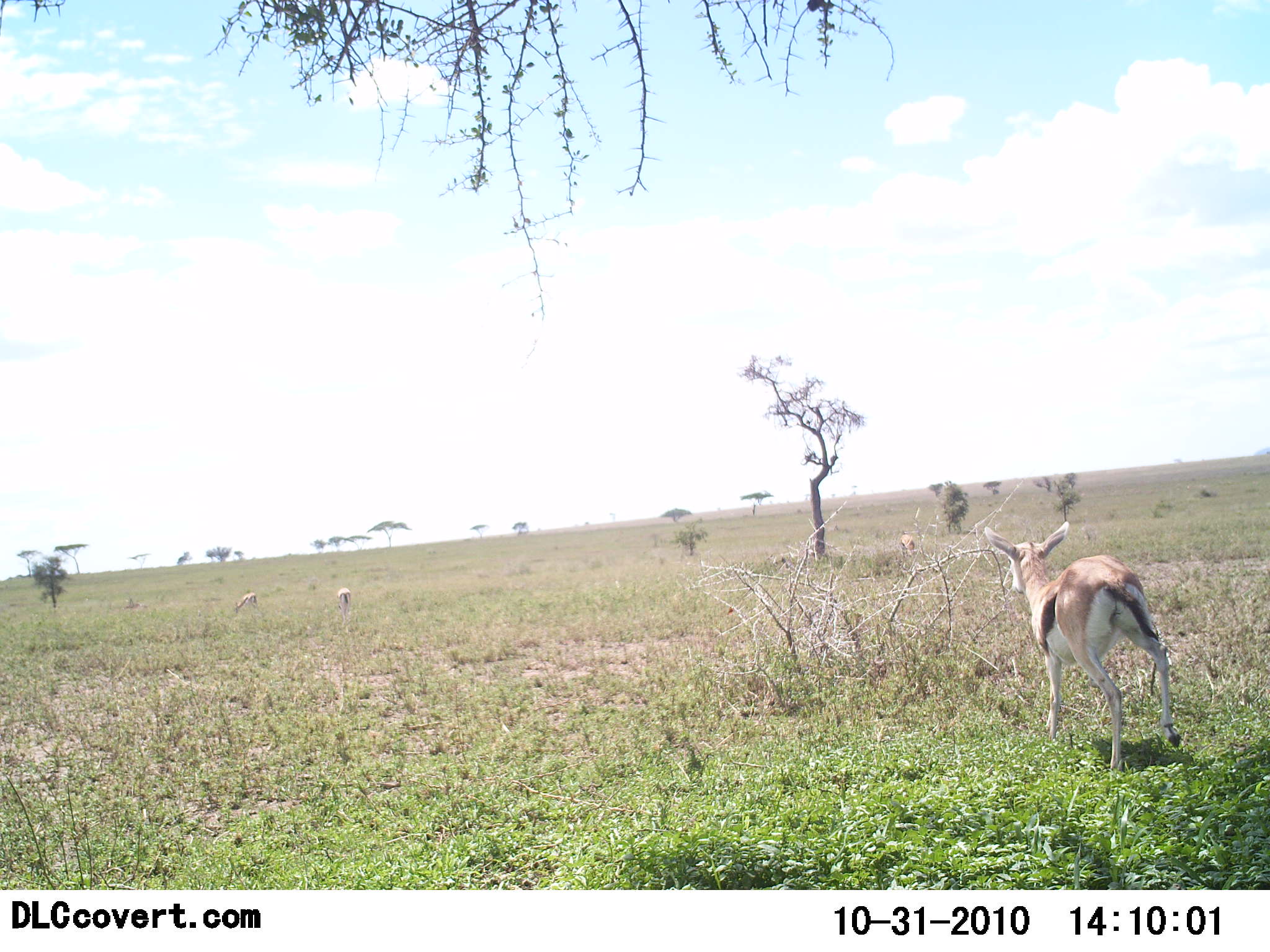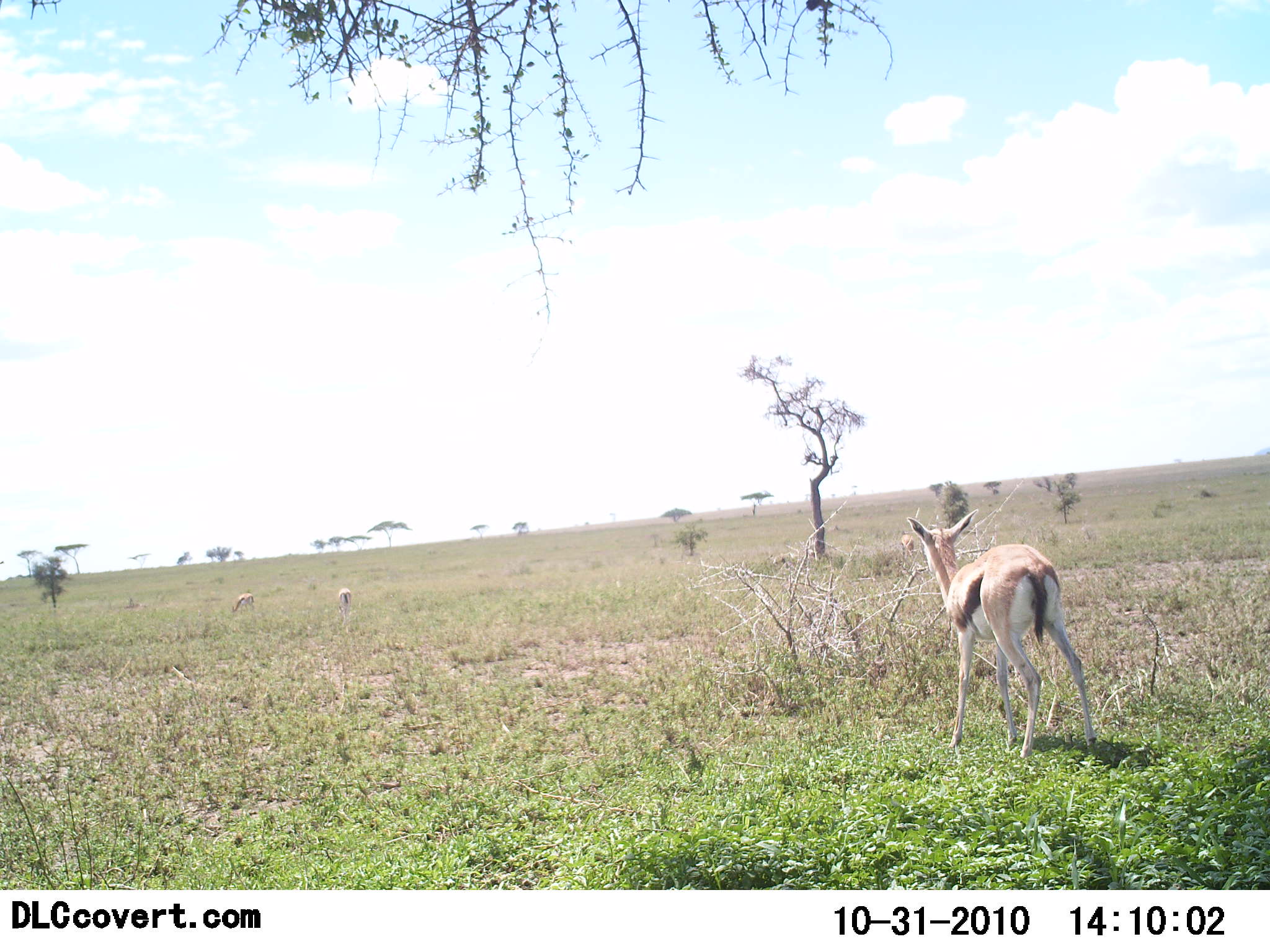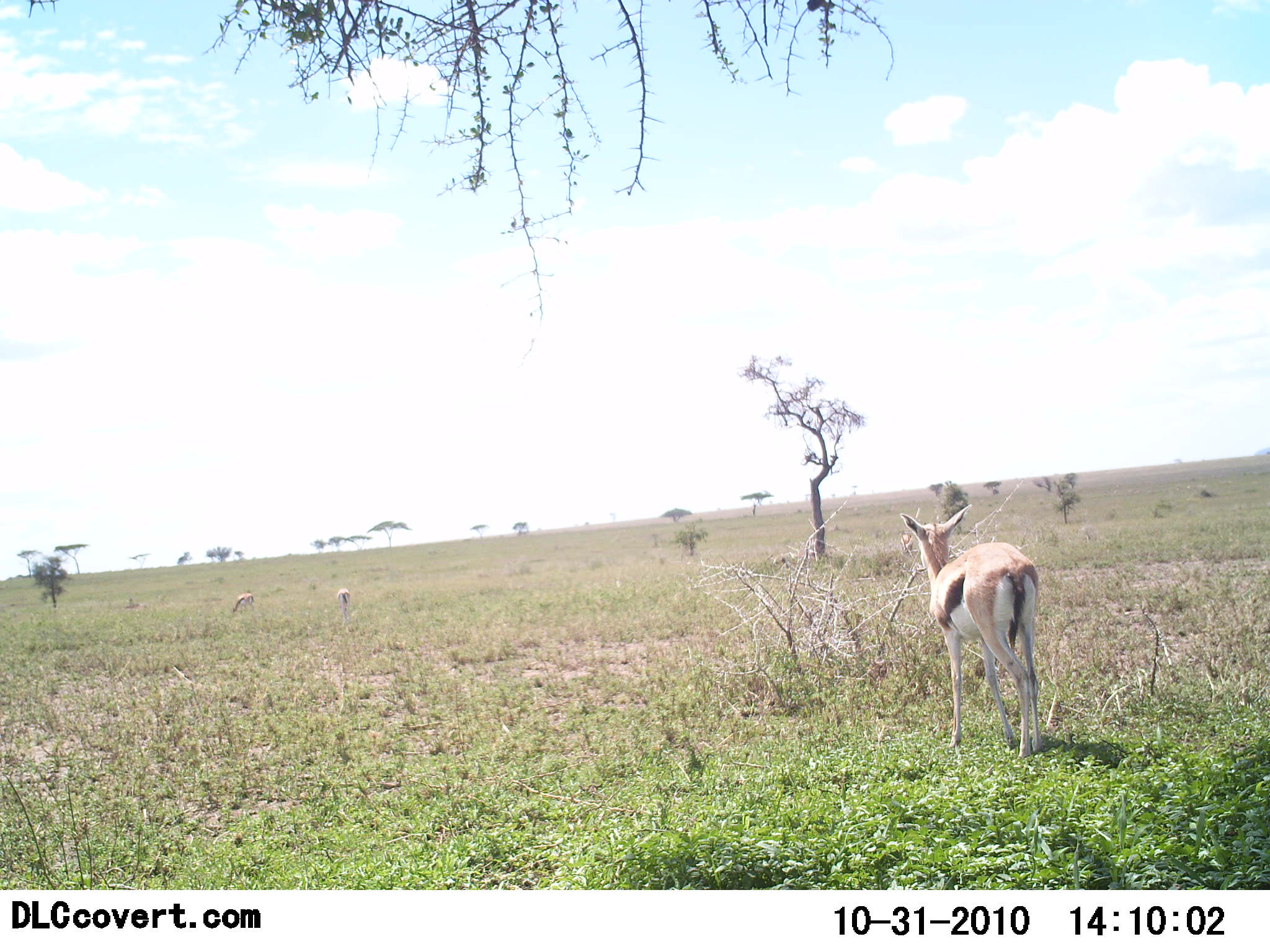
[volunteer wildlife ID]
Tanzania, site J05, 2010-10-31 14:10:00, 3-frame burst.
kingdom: Animalia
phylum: Chordata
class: Mammalia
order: Artiodactyla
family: Bovidae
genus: Eudorcas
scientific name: Eudorcas thomsonii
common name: thomson's gazelle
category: gazellethomsons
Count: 3.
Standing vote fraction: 36%.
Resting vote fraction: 0%.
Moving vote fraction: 68%.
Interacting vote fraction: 0%.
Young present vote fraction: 5%.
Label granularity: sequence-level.